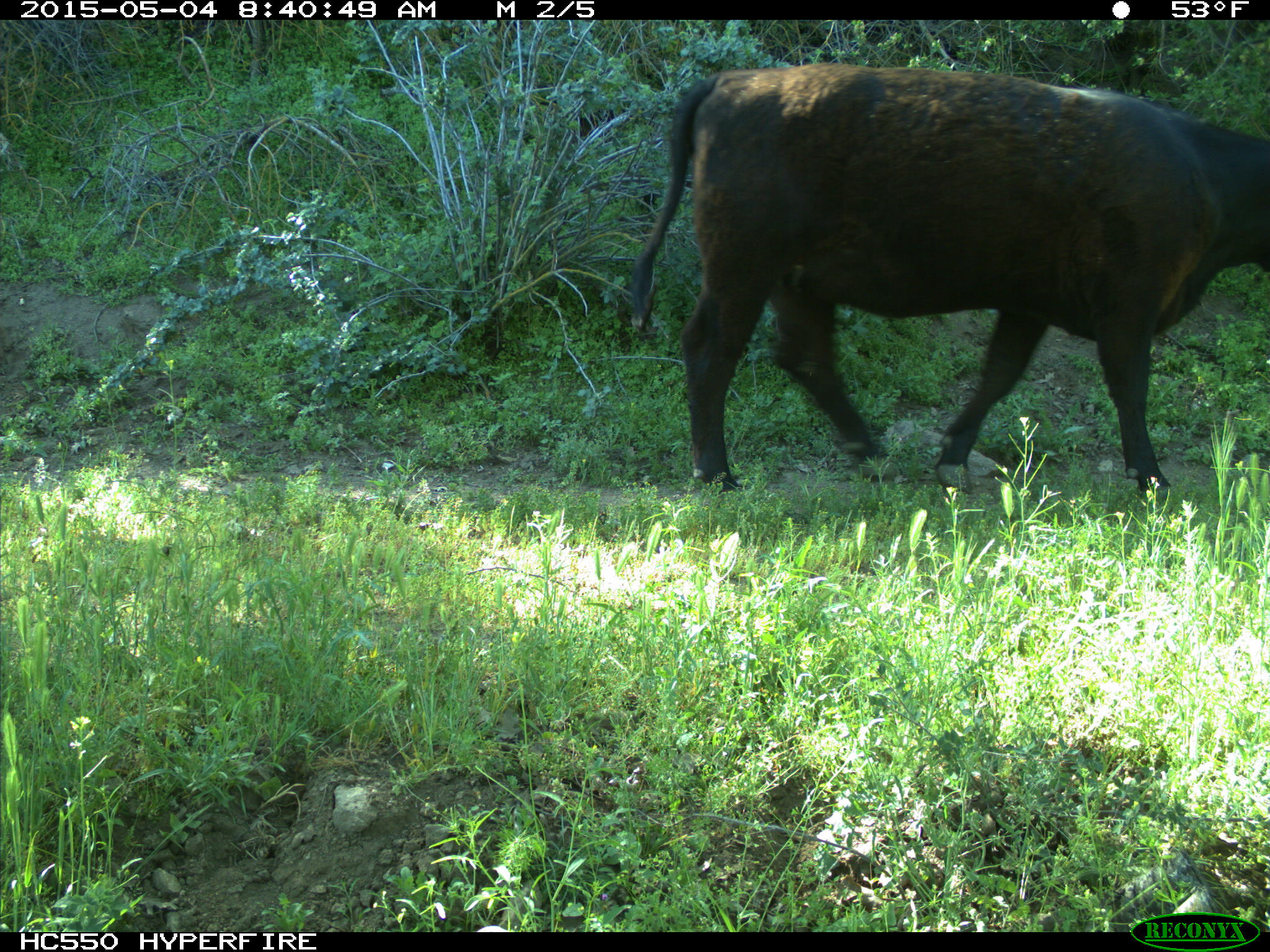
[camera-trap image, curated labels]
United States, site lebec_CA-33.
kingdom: Animalia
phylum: Chordata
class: Mammalia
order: Artiodactyla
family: Bovidae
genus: Bos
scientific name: Bos taurus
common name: domestic cow